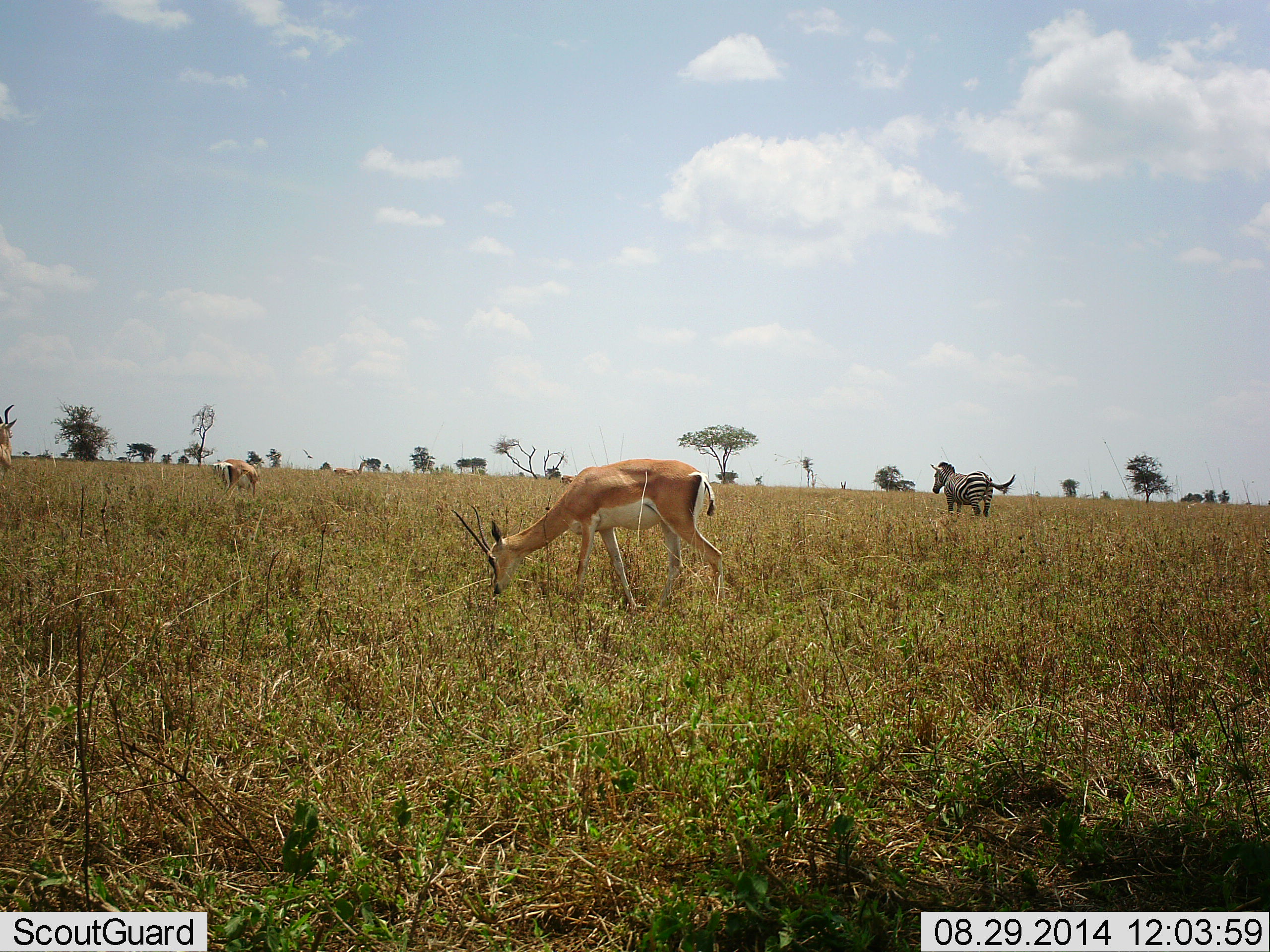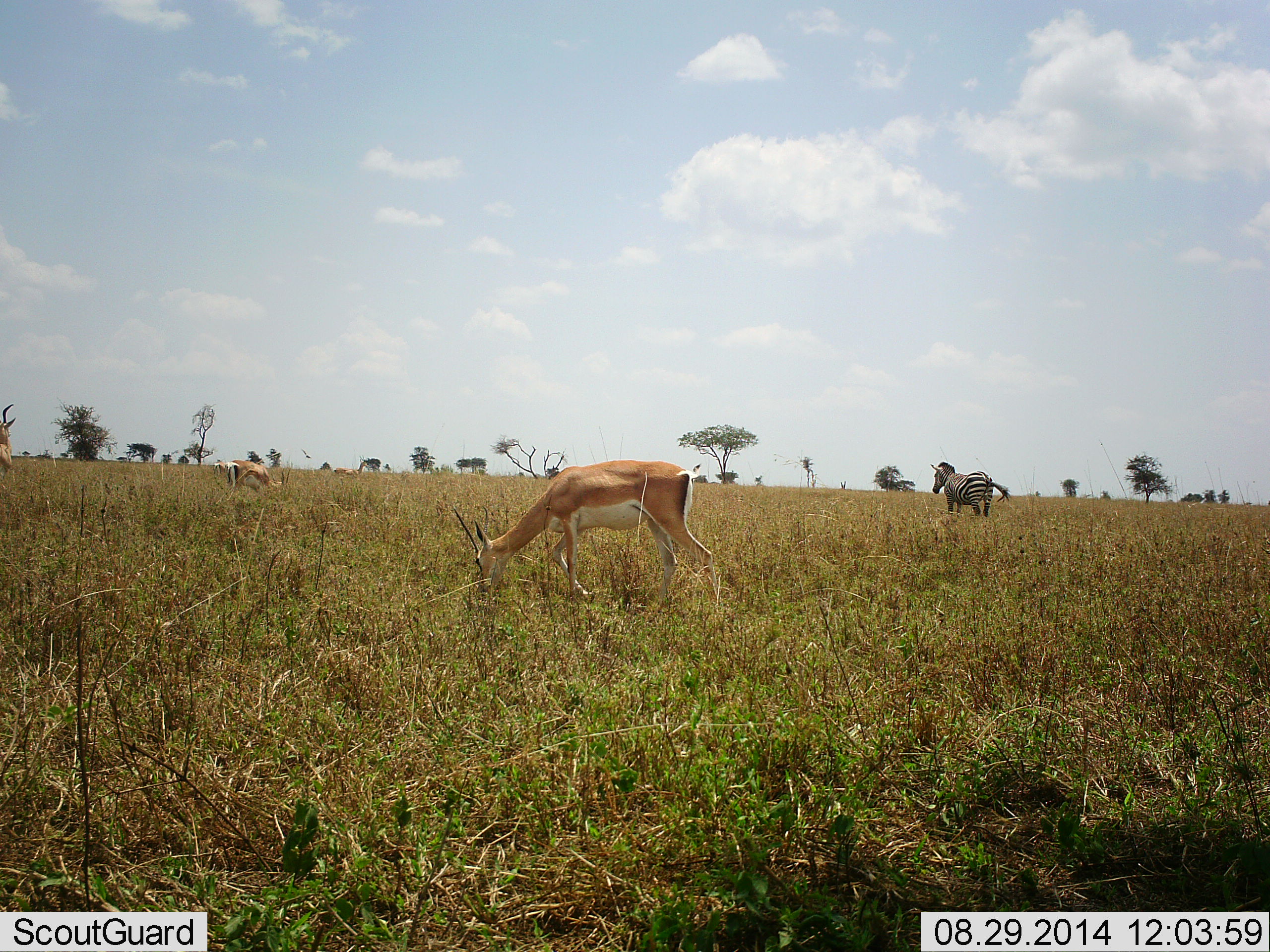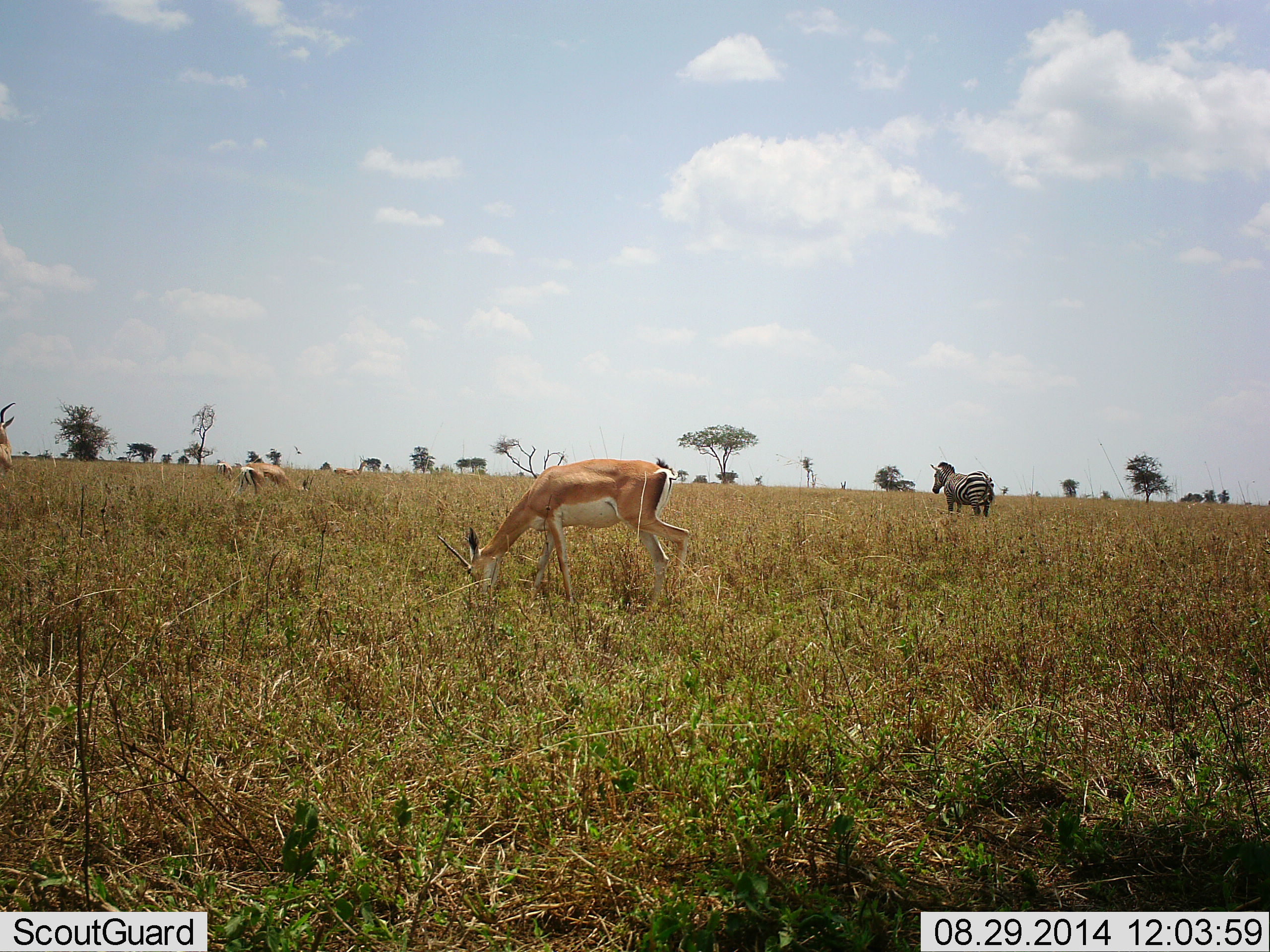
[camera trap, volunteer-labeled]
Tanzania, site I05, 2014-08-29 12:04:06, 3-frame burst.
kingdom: Animalia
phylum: Chordata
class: Mammalia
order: Artiodactyla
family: Bovidae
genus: Nanger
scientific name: Nanger granti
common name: grant's gazelle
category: gazellegrants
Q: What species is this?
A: Gazellegrants (grant's gazelle) (Nanger granti).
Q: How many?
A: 3.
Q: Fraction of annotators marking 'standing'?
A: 23%.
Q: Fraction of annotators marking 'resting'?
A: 0%.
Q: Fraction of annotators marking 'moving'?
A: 15%.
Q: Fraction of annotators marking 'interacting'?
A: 0%.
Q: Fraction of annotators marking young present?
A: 0%.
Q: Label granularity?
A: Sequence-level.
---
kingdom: Animalia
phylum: Chordata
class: Mammalia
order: Perissodactyla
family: Equidae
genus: Equus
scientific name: Equus quagga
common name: plains zebra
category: zebra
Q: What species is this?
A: Zebra (plains zebra) (Equus quagga).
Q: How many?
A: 1.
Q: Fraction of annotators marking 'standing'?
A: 94%.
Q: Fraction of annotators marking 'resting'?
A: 0%.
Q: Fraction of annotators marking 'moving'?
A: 6%.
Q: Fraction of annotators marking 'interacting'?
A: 0%.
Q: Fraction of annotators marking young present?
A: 0%.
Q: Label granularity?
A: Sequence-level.